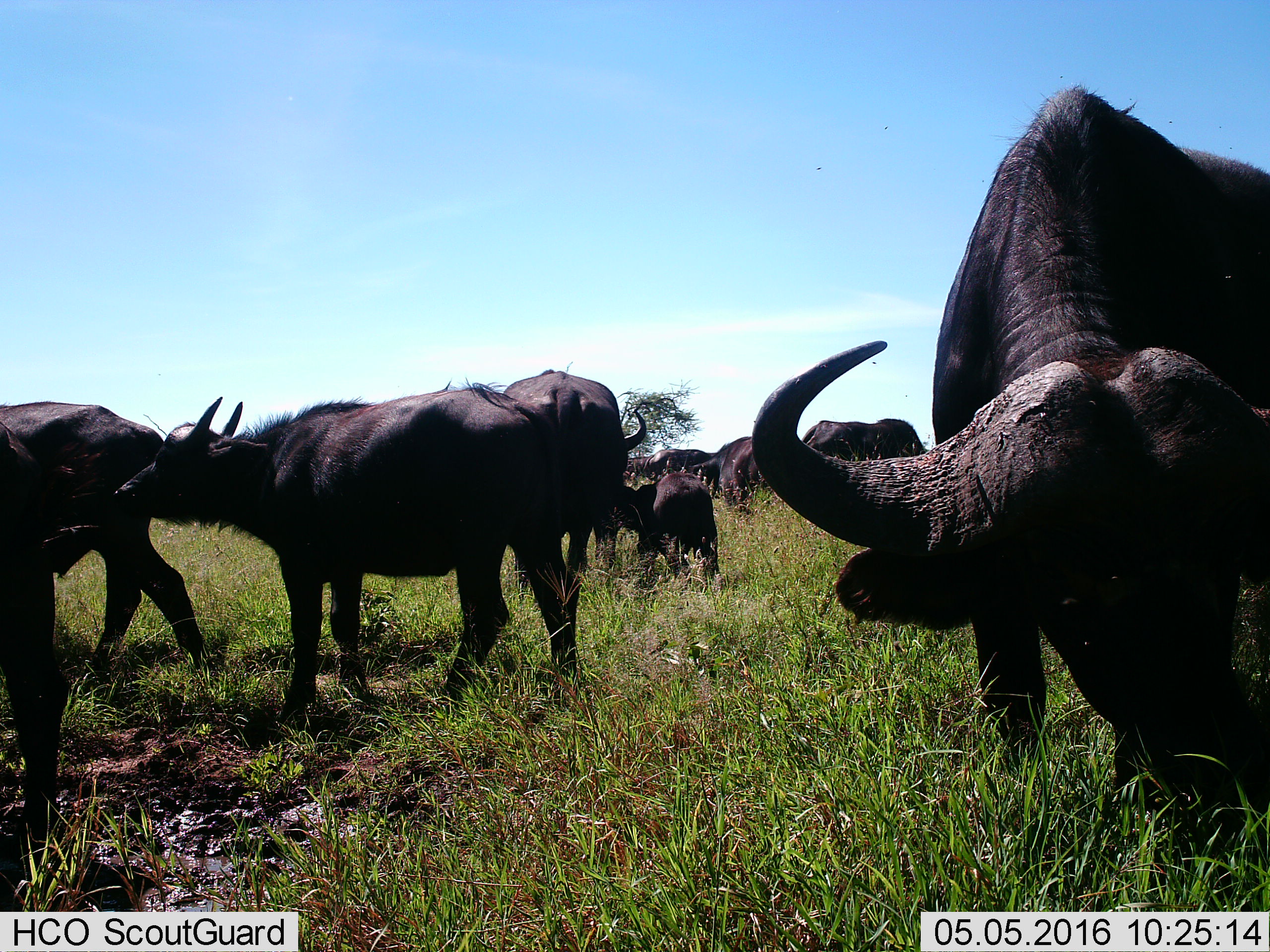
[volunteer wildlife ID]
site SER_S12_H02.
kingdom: Animalia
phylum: Chordata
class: Mammalia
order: Artiodactyla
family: Bovidae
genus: Syncerus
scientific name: Syncerus caffer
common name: african buffalo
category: buffalo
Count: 11-50.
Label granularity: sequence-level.